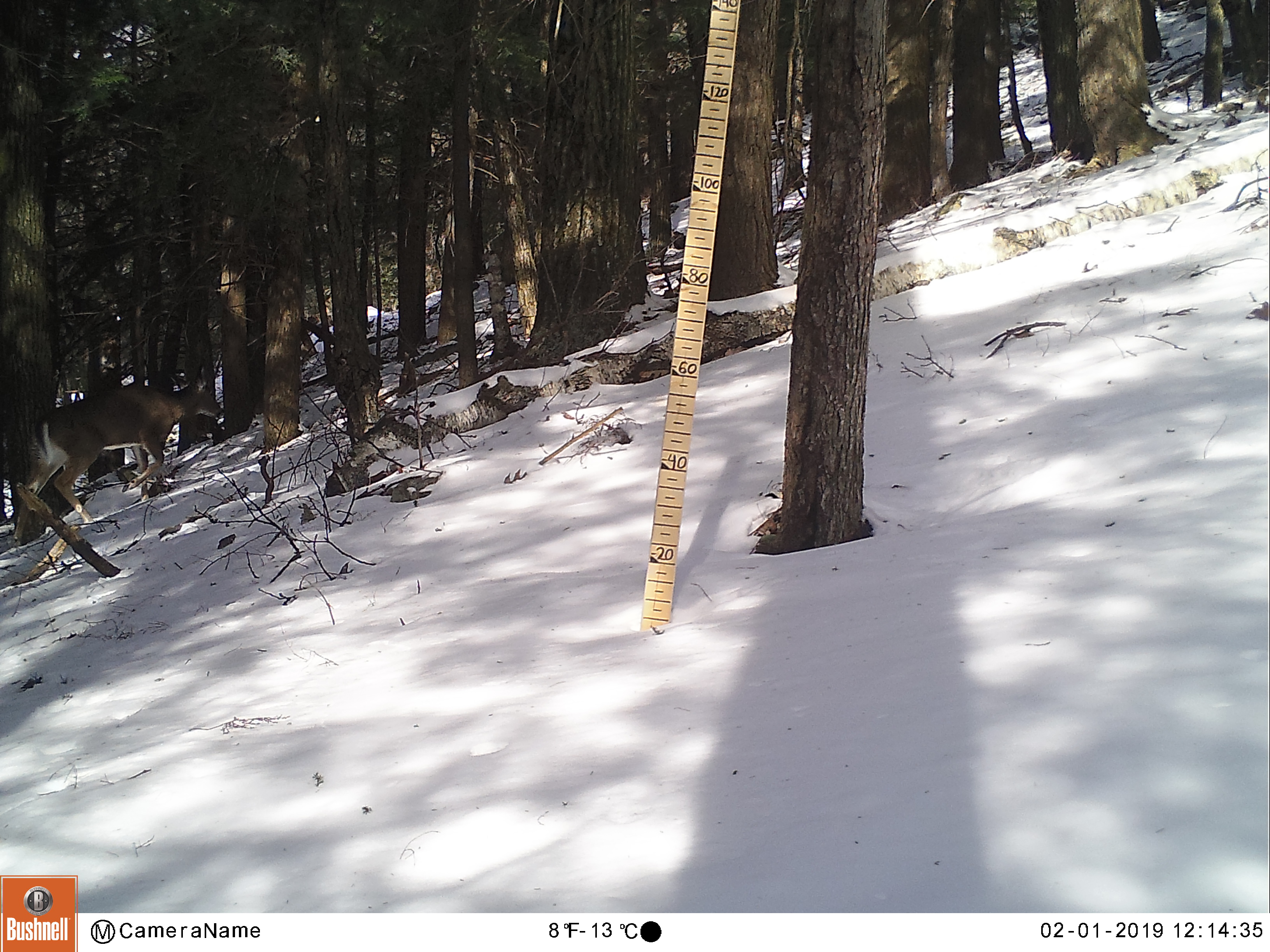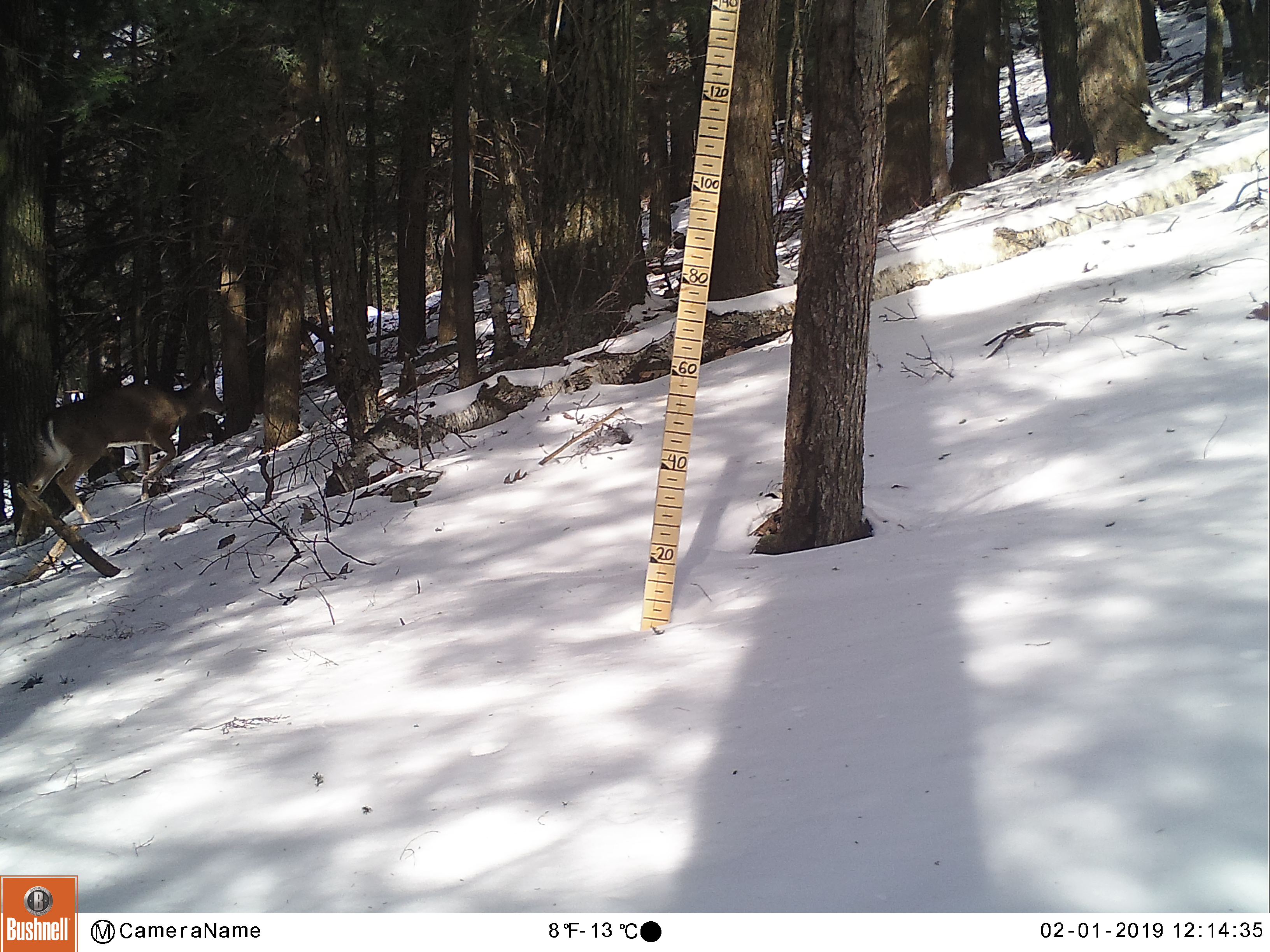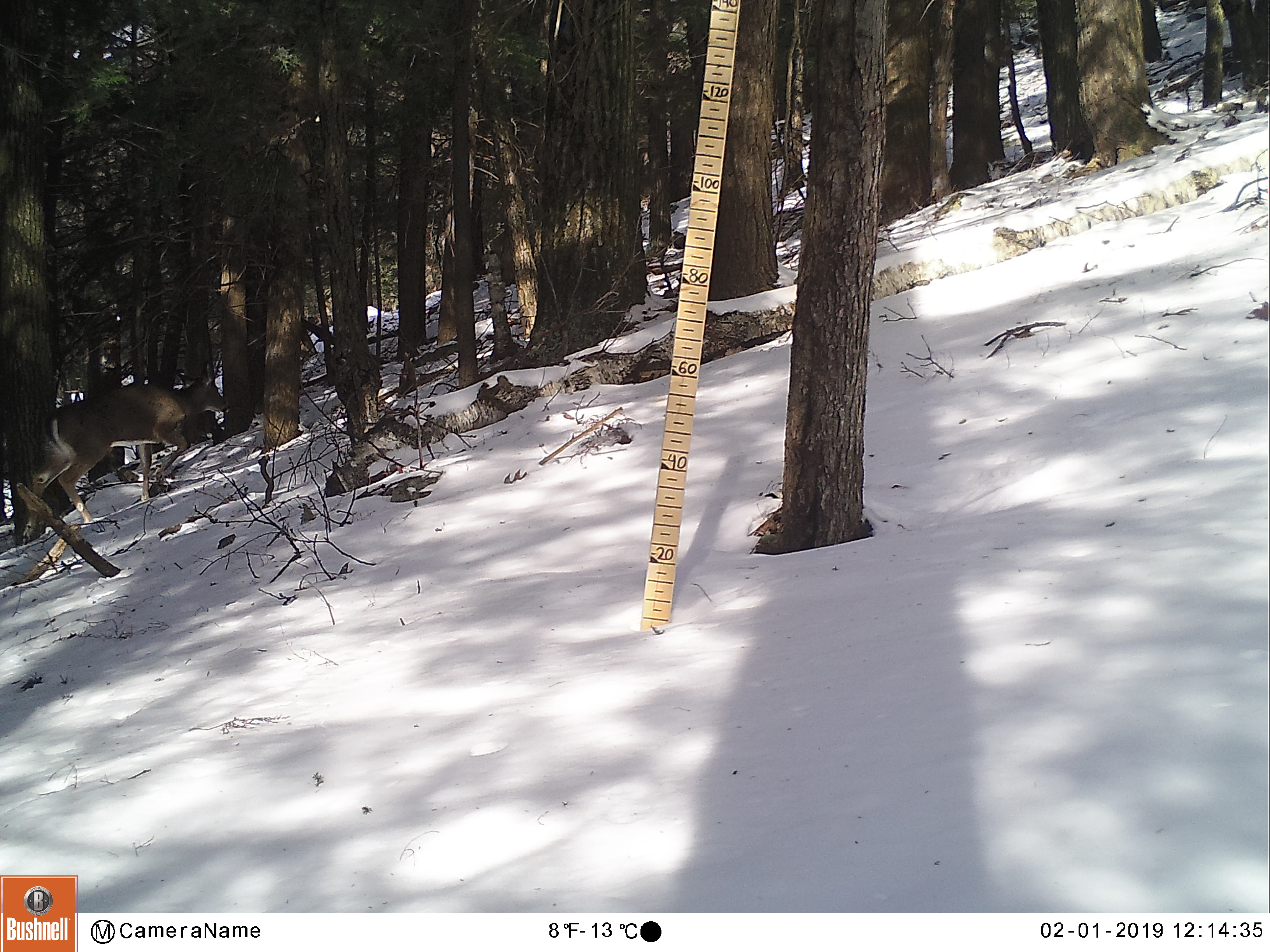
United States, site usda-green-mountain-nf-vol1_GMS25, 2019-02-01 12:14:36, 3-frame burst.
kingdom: Animalia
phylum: Chordata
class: Mammalia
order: Artiodactyla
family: Cervidae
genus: Odocoileus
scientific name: Odocoileus virginianus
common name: white-tailed deer